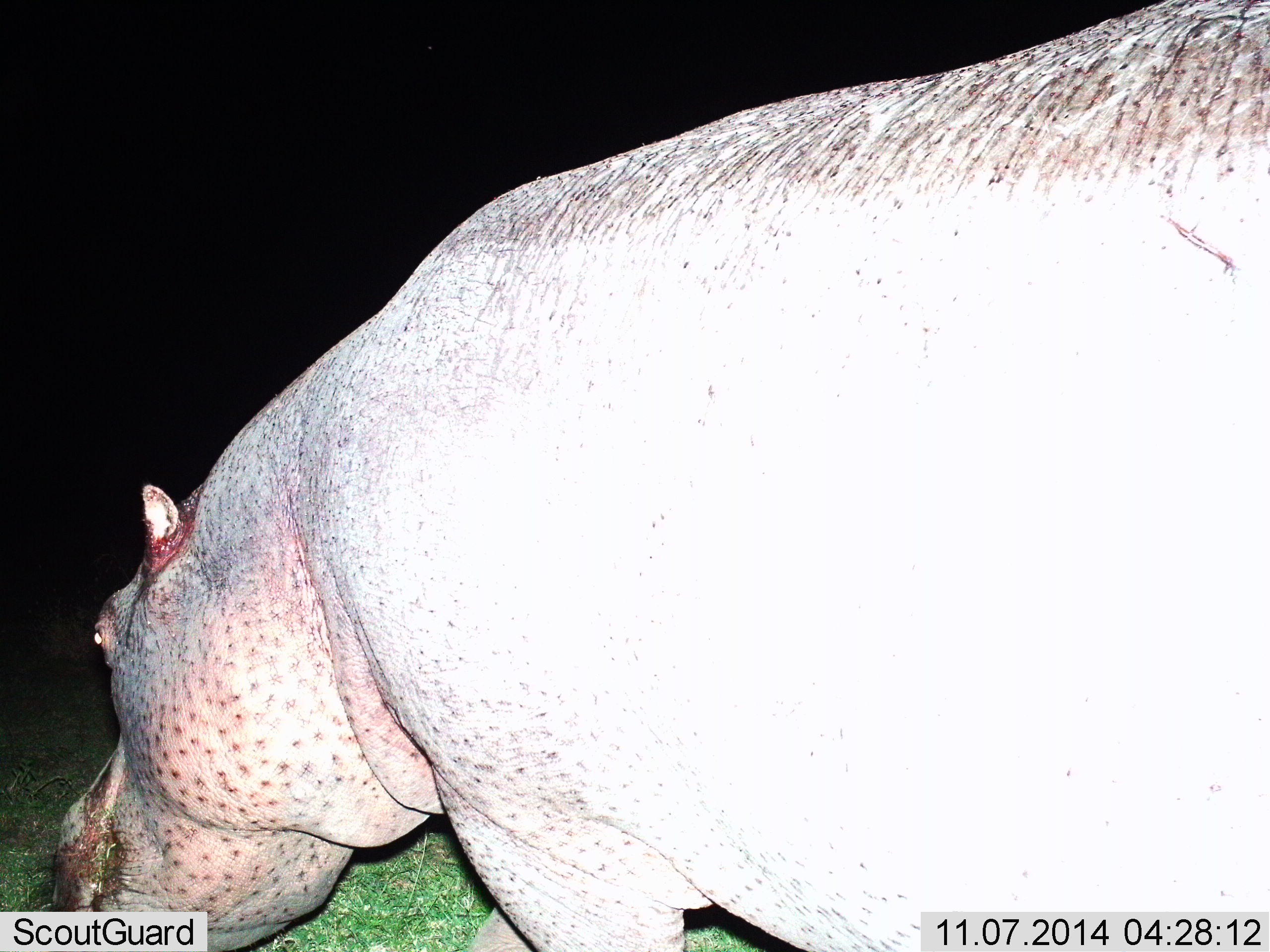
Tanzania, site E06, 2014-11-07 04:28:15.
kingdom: Animalia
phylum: Chordata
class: Mammalia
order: Artiodactyla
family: Hippopotamidae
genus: Hippopotamus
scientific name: Hippopotamus amphibius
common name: hippopotamus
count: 1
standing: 60%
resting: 0%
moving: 30%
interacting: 0%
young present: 0%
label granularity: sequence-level